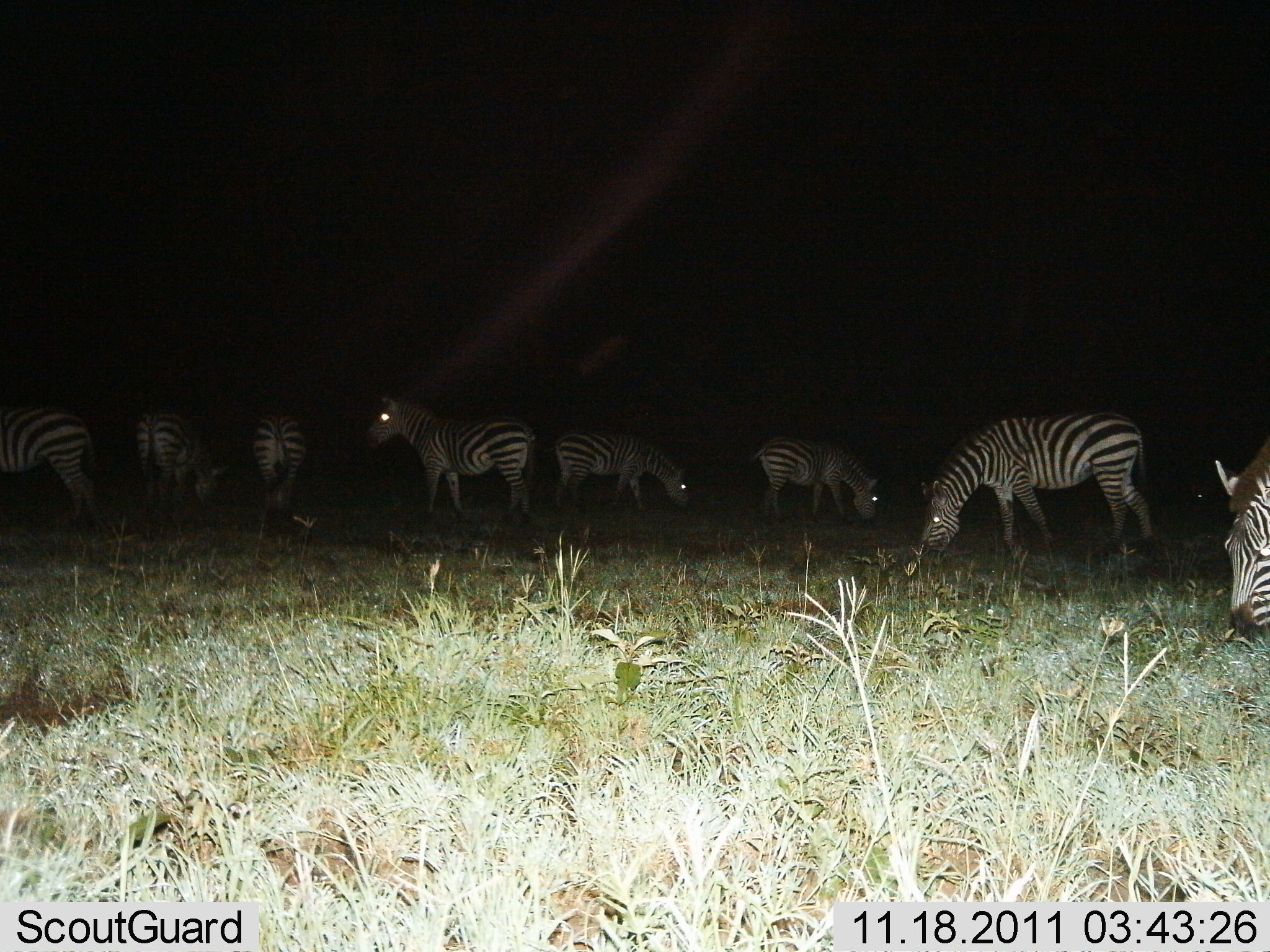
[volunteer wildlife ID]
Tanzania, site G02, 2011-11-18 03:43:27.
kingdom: Animalia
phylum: Chordata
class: Mammalia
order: Perissodactyla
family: Equidae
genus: Equus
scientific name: Equus quagga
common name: plains zebra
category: zebra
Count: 8.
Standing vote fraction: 69%.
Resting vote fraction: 12%.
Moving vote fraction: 6%.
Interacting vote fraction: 6%.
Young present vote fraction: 6%.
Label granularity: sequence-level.